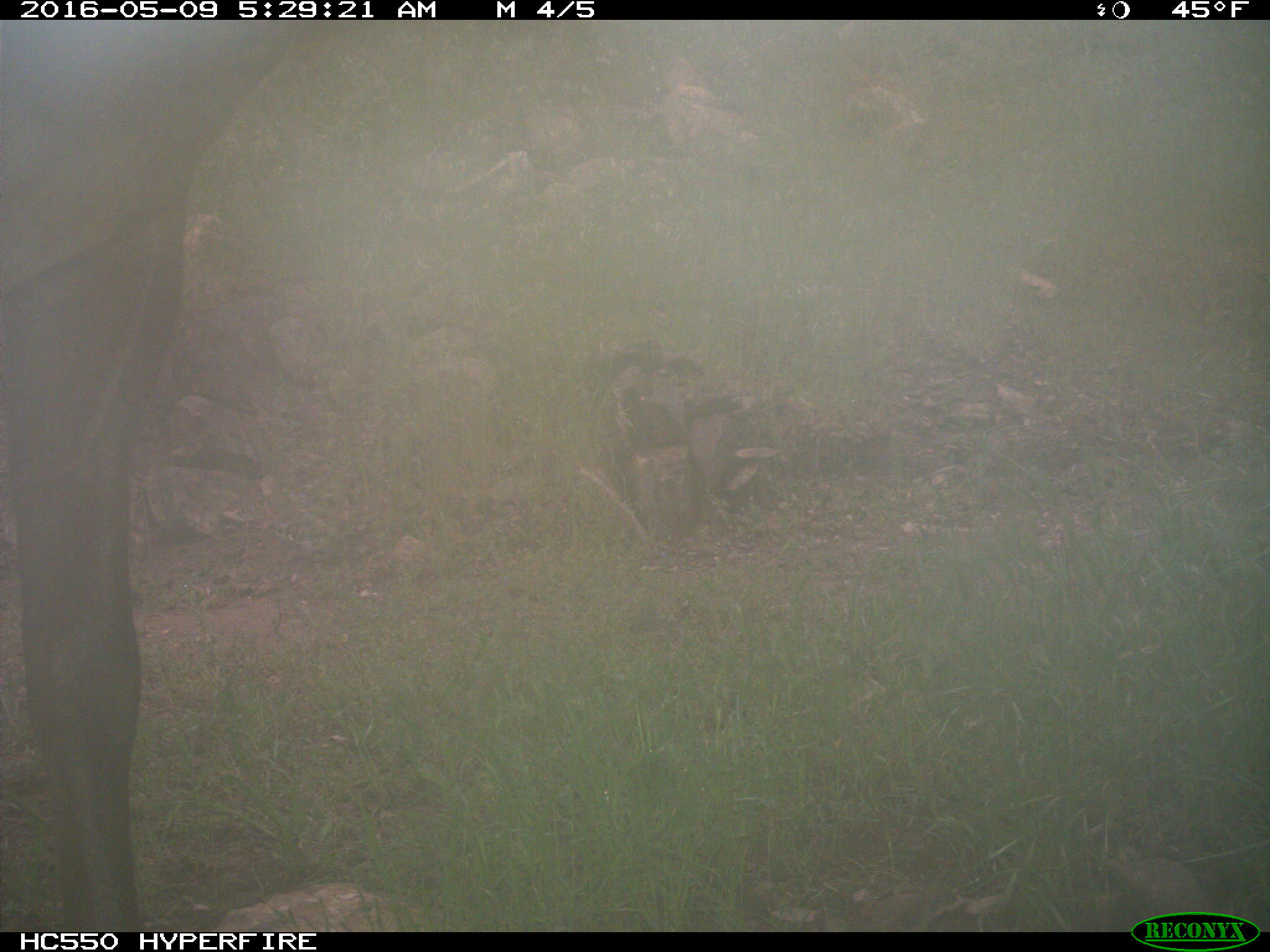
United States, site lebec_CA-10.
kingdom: Animalia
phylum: Chordata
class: Mammalia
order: Artiodactyla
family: Cervidae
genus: Cervus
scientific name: Cervus canadensis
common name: elk